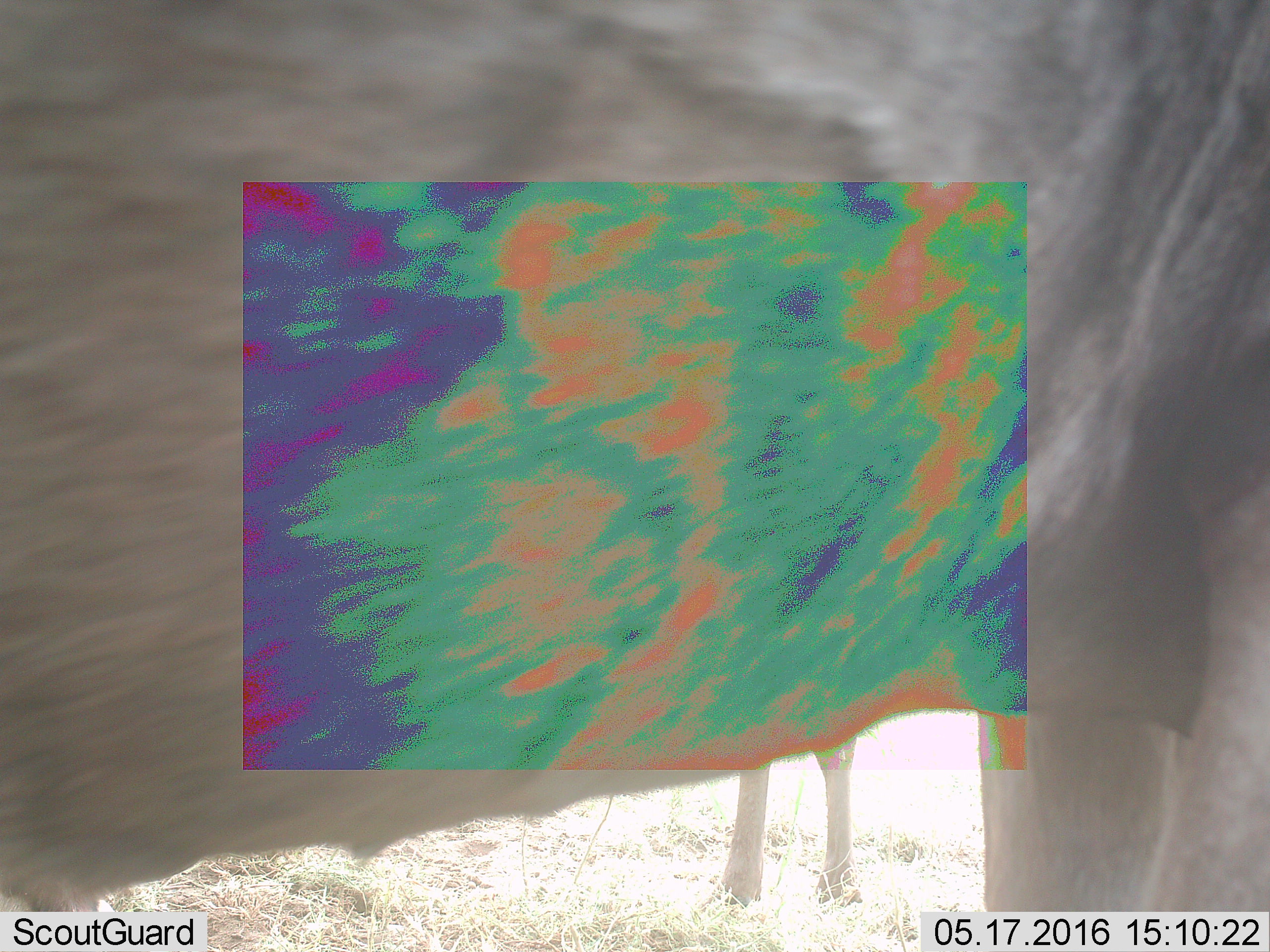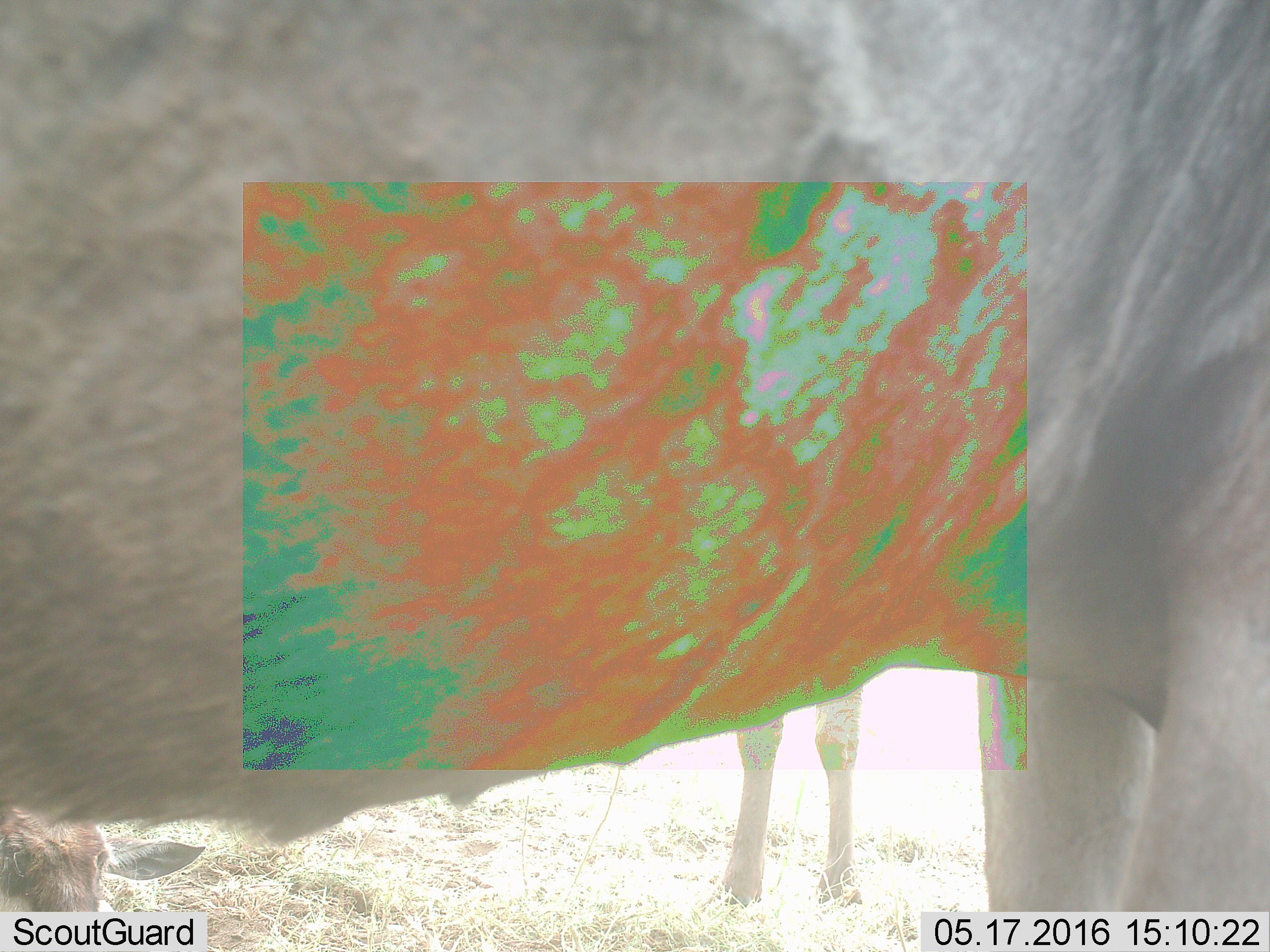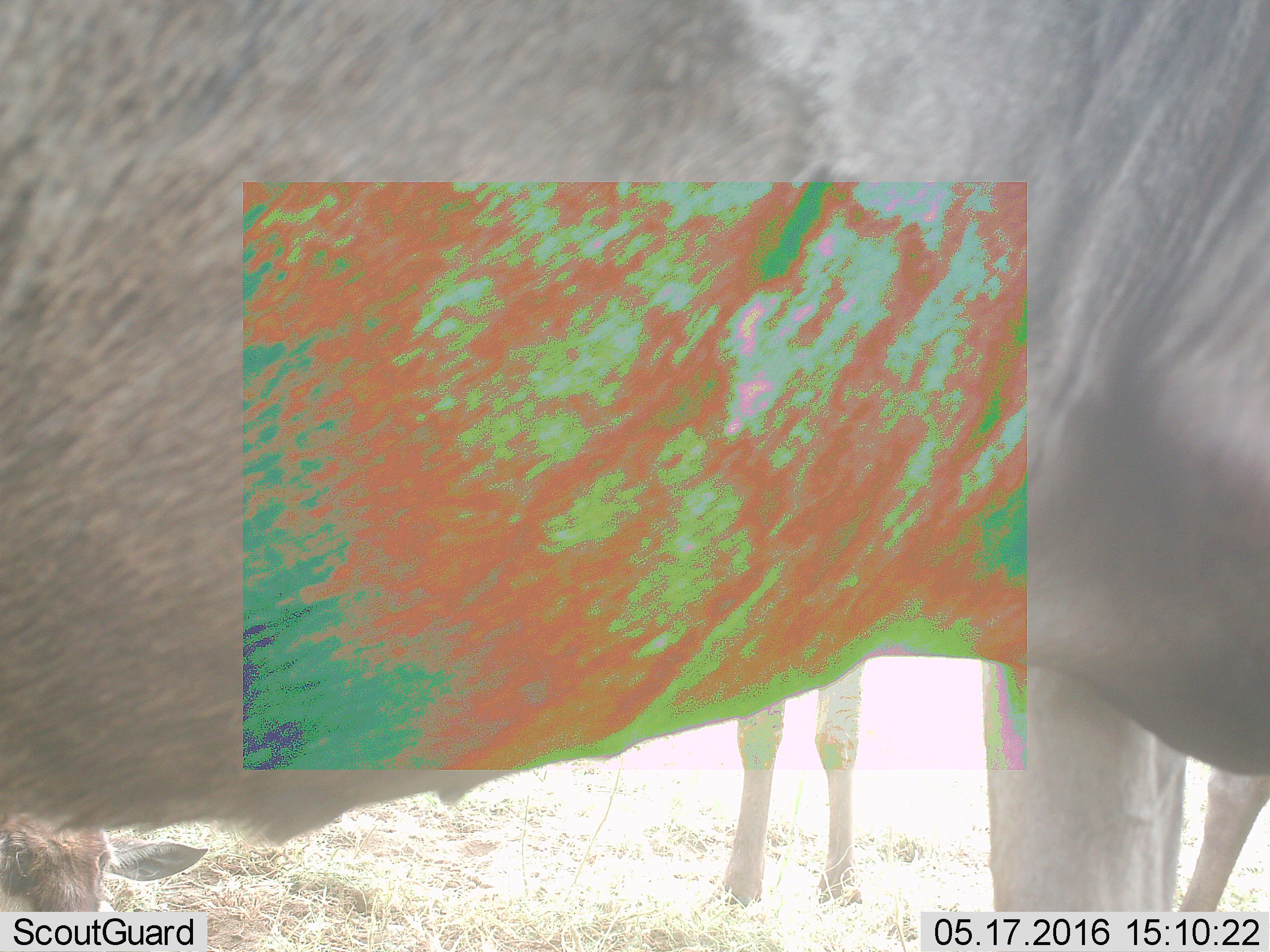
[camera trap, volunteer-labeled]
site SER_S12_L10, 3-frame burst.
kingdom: Animalia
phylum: Chordata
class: Mammalia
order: Artiodactyla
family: Bovidae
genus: Connochaetes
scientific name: Connochaetes taurinus taurinus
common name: blue wildebeest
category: wildebeestblue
Wildebeestblue (blue wildebeest) (Connochaetes taurinus taurinus), count 3. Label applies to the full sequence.